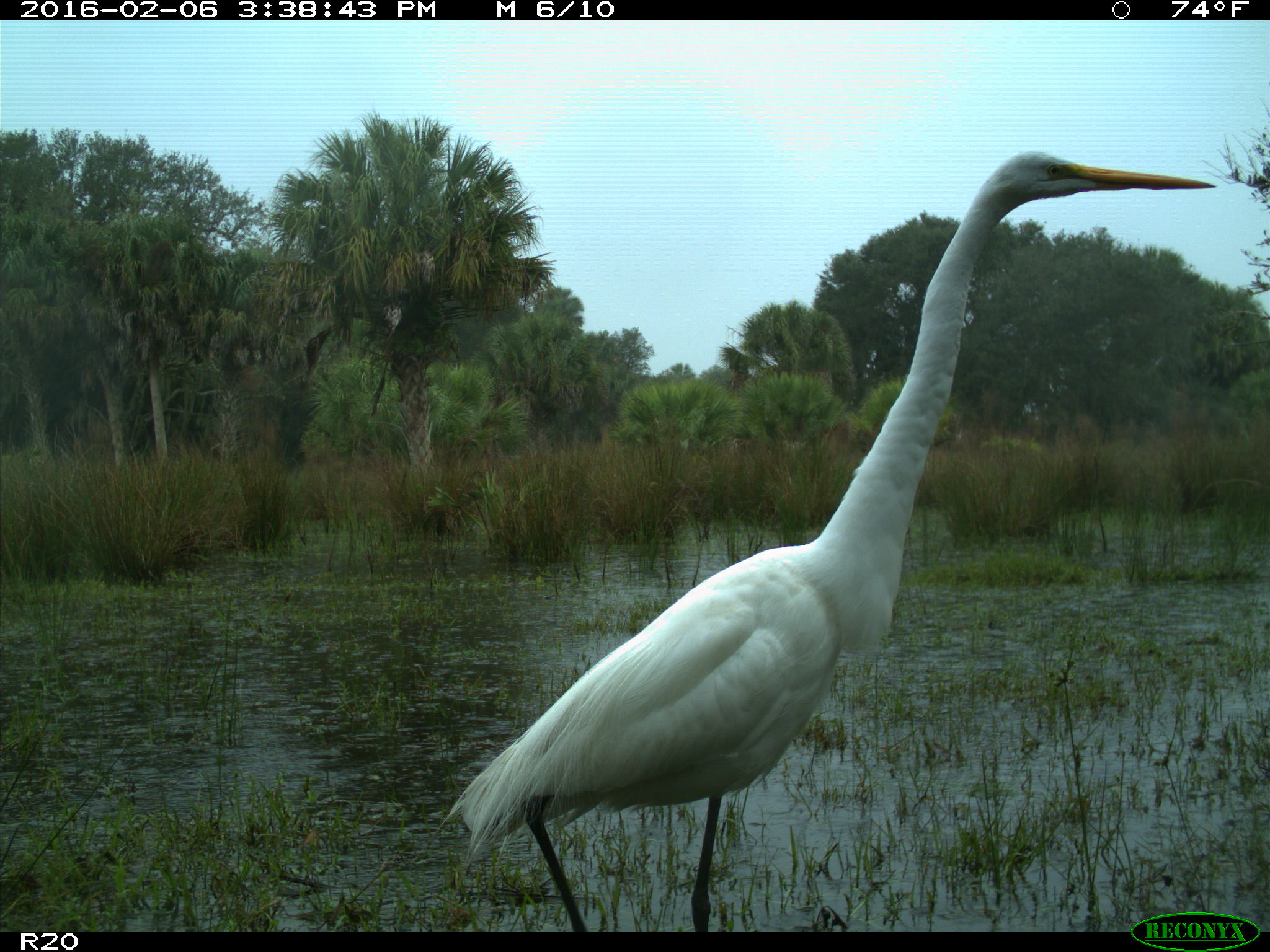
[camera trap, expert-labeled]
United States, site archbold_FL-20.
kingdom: Animalia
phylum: Chordata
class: Aves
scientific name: Aves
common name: birds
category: unidentified bird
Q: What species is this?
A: Unidentified bird (birds) (Aves).